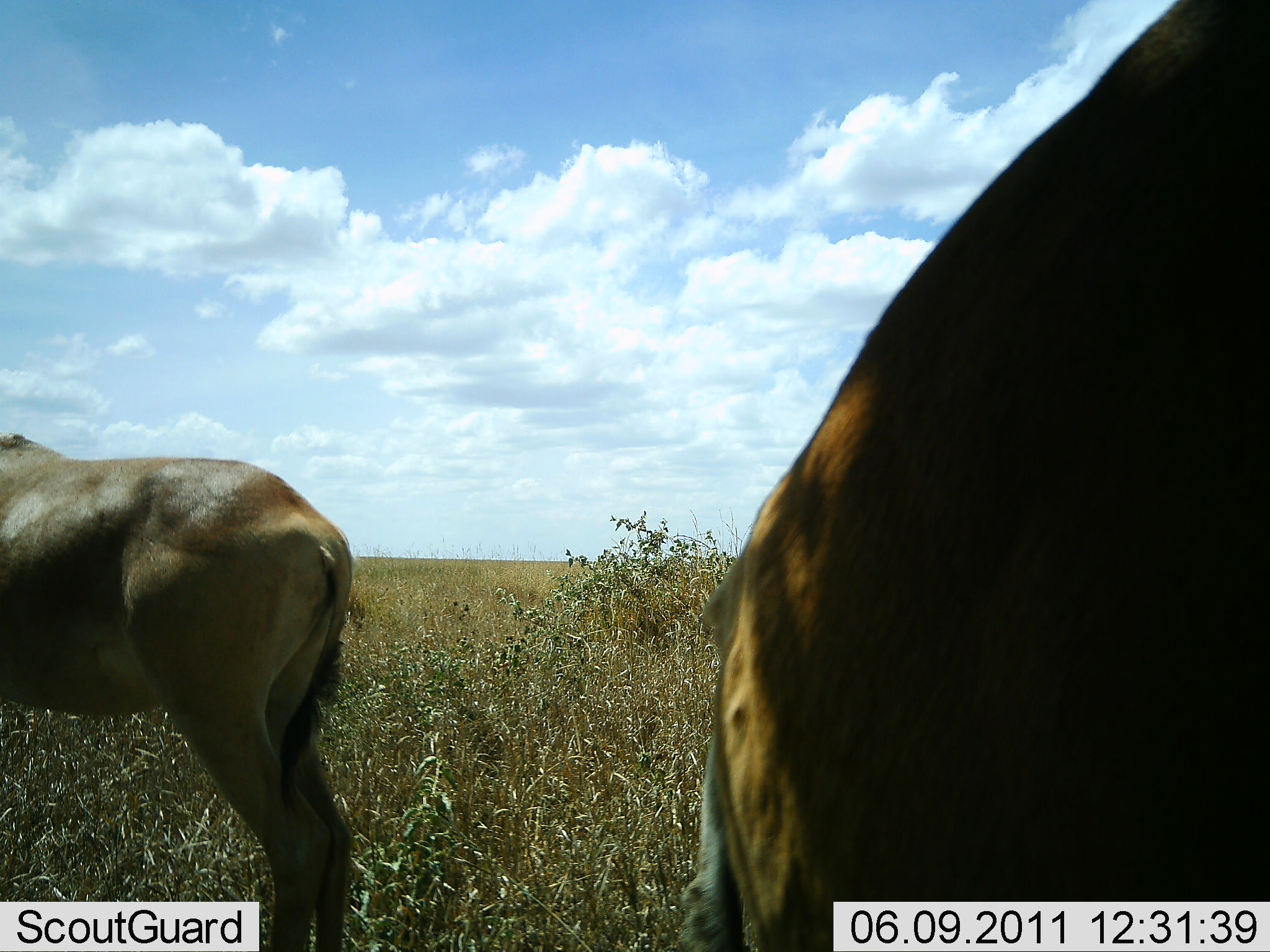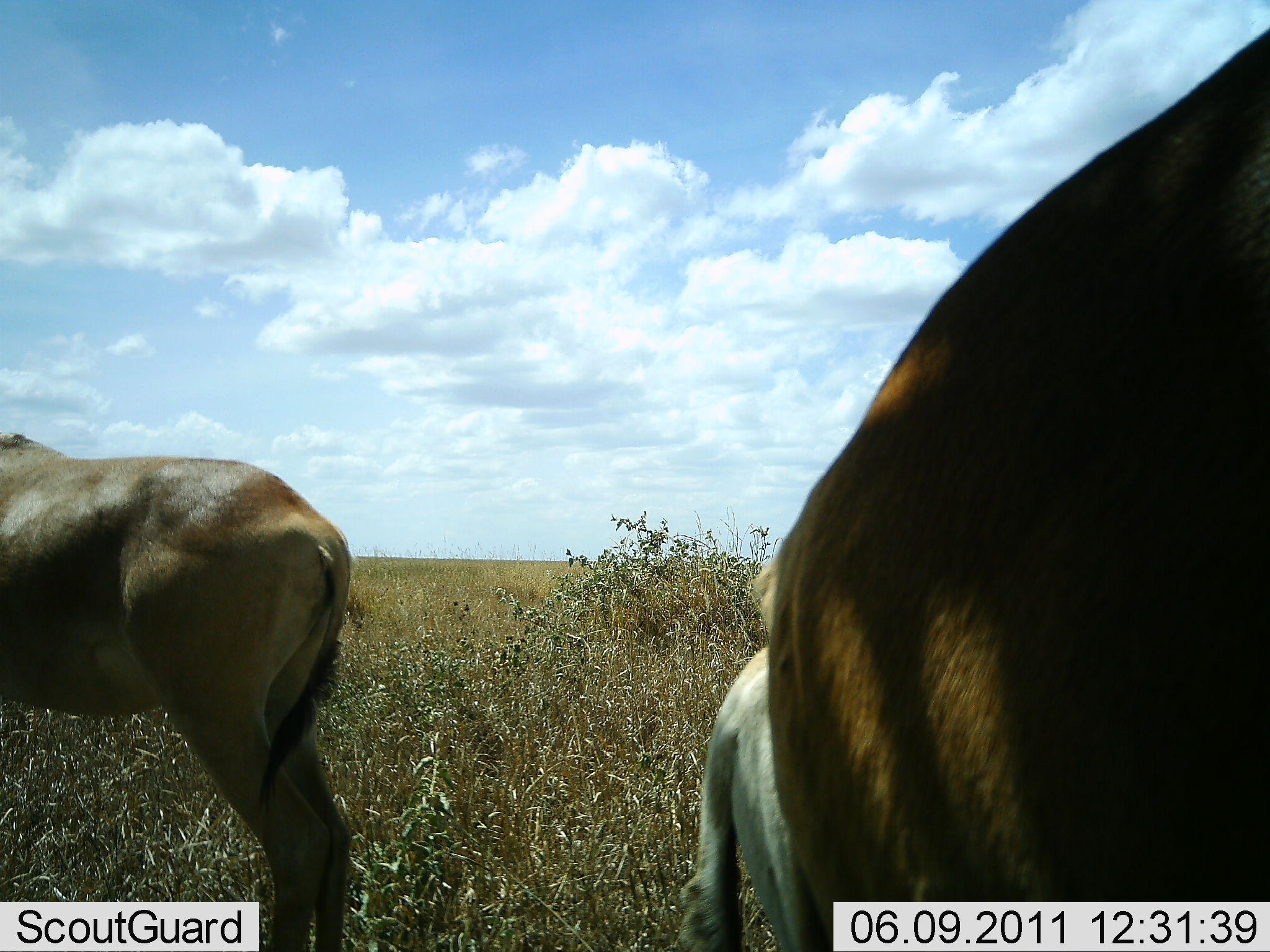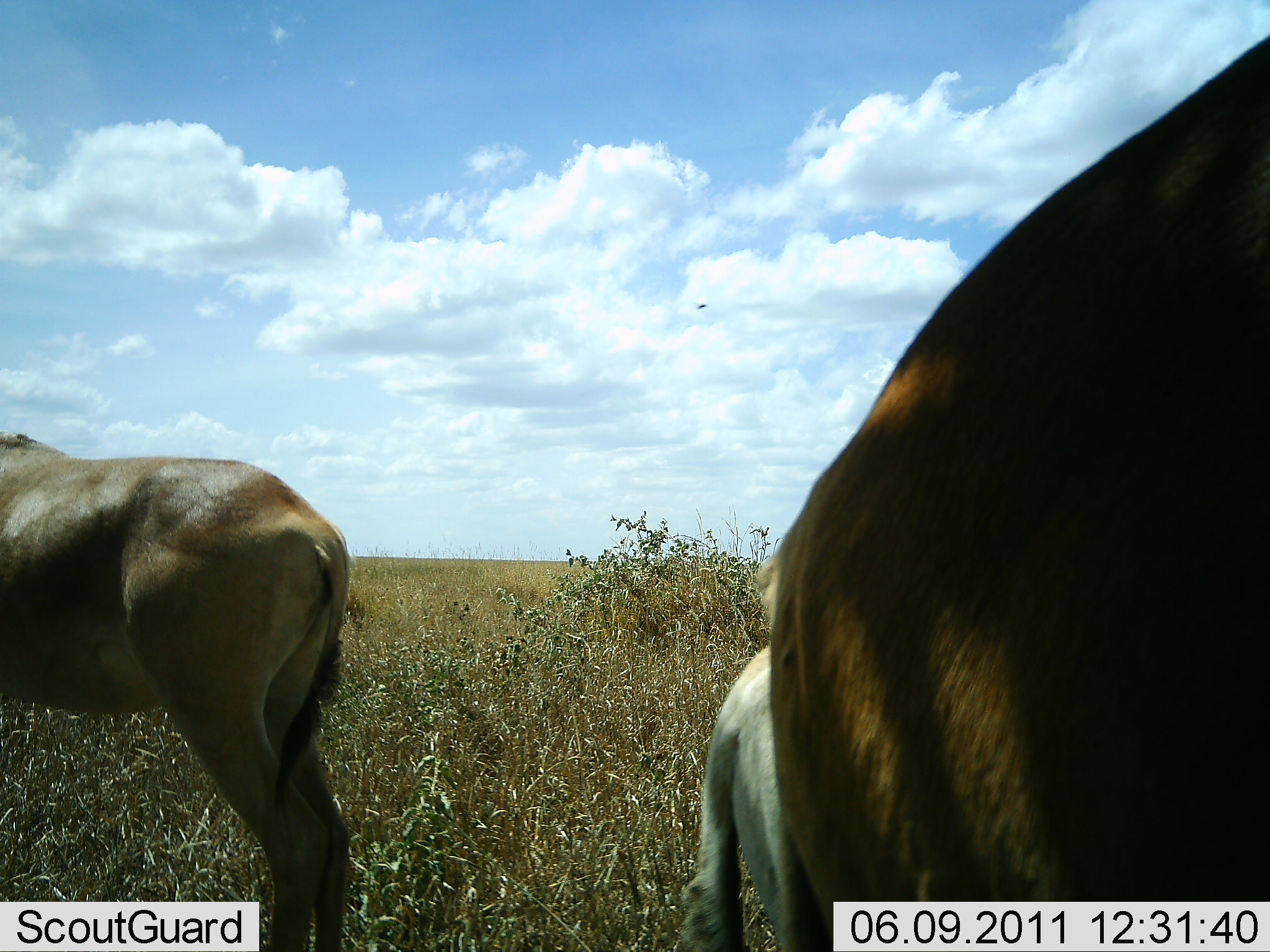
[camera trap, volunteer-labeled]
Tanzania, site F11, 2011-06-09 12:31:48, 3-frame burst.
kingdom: Animalia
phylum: Chordata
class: Mammalia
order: Artiodactyla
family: Bovidae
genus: Alcelaphus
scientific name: Alcelaphus buselaphus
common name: hartebeest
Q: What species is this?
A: Hartebeest (Alcelaphus buselaphus).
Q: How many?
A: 3.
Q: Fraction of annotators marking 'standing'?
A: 100%.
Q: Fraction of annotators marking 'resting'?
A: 0%.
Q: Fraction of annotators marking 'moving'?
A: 0%.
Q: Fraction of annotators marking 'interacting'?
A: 0%.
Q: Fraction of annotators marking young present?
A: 20%.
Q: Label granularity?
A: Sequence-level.